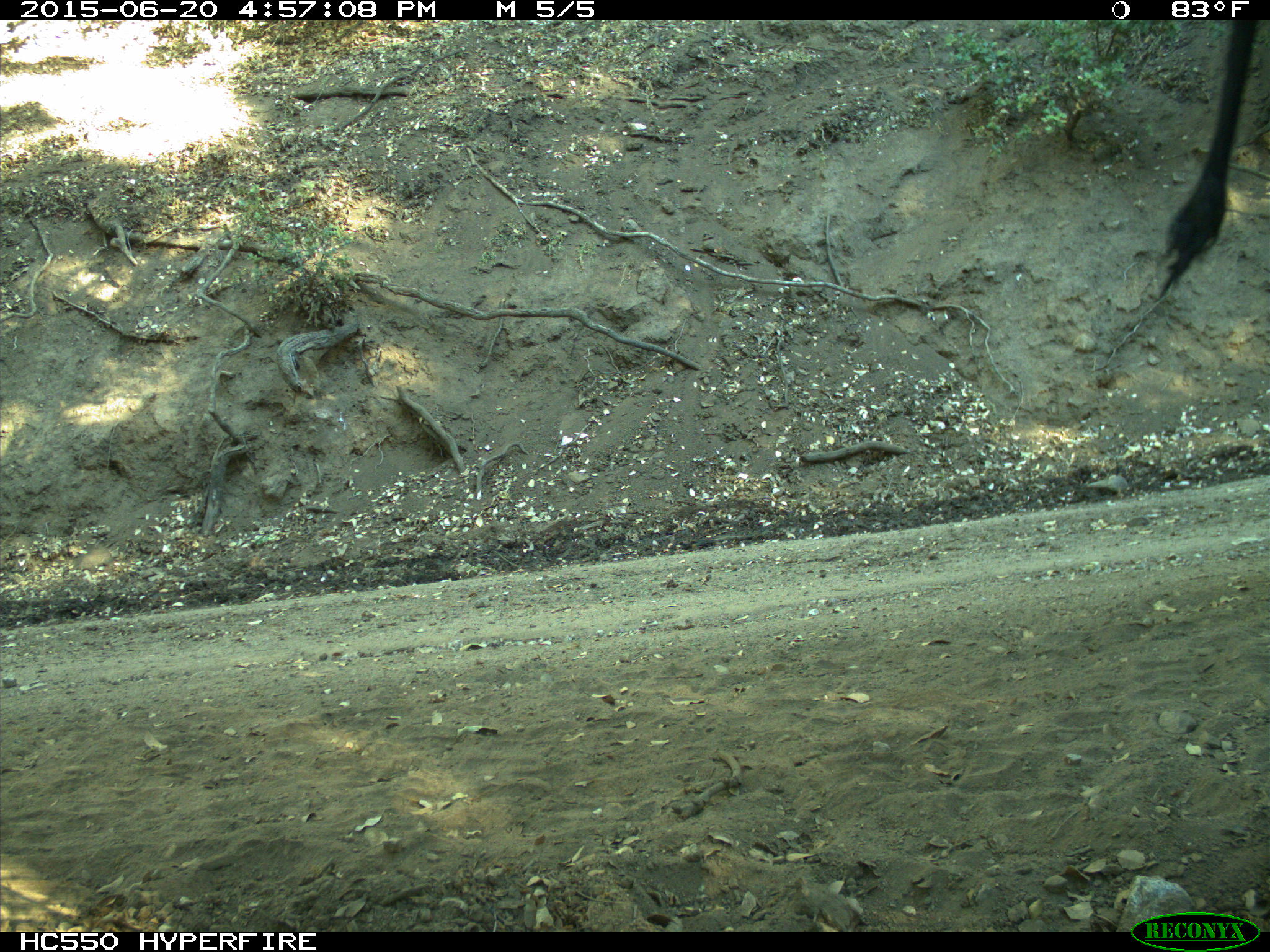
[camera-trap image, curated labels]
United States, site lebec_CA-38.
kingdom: Animalia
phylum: Chordata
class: Mammalia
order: Artiodactyla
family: Bovidae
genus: Bos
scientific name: Bos taurus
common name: domestic cow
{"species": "Bos taurus (domestic cow)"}